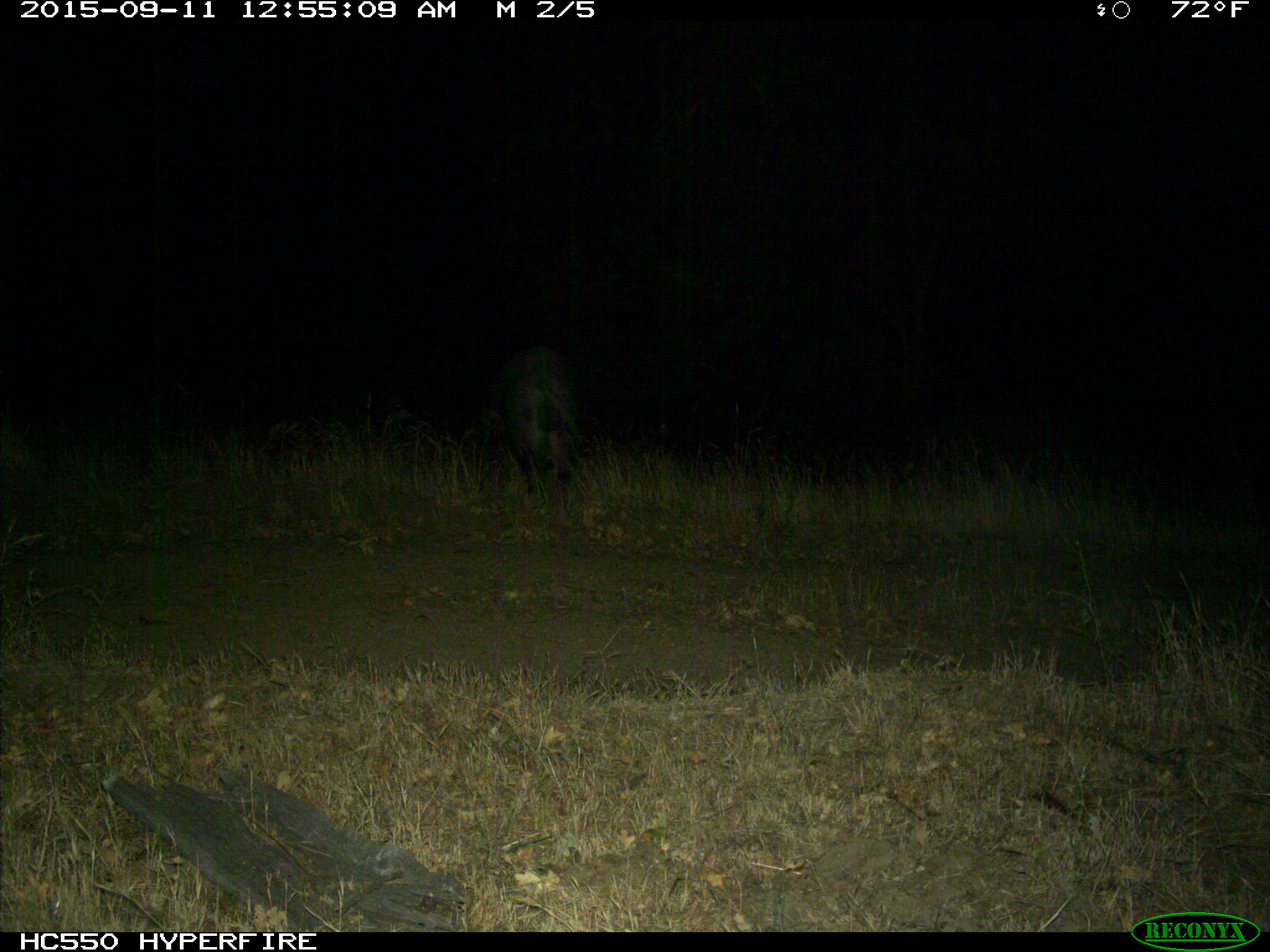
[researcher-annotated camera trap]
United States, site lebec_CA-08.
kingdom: Animalia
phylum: Chordata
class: Mammalia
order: Artiodactyla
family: Suidae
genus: Sus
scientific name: Sus scrofa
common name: wild boar